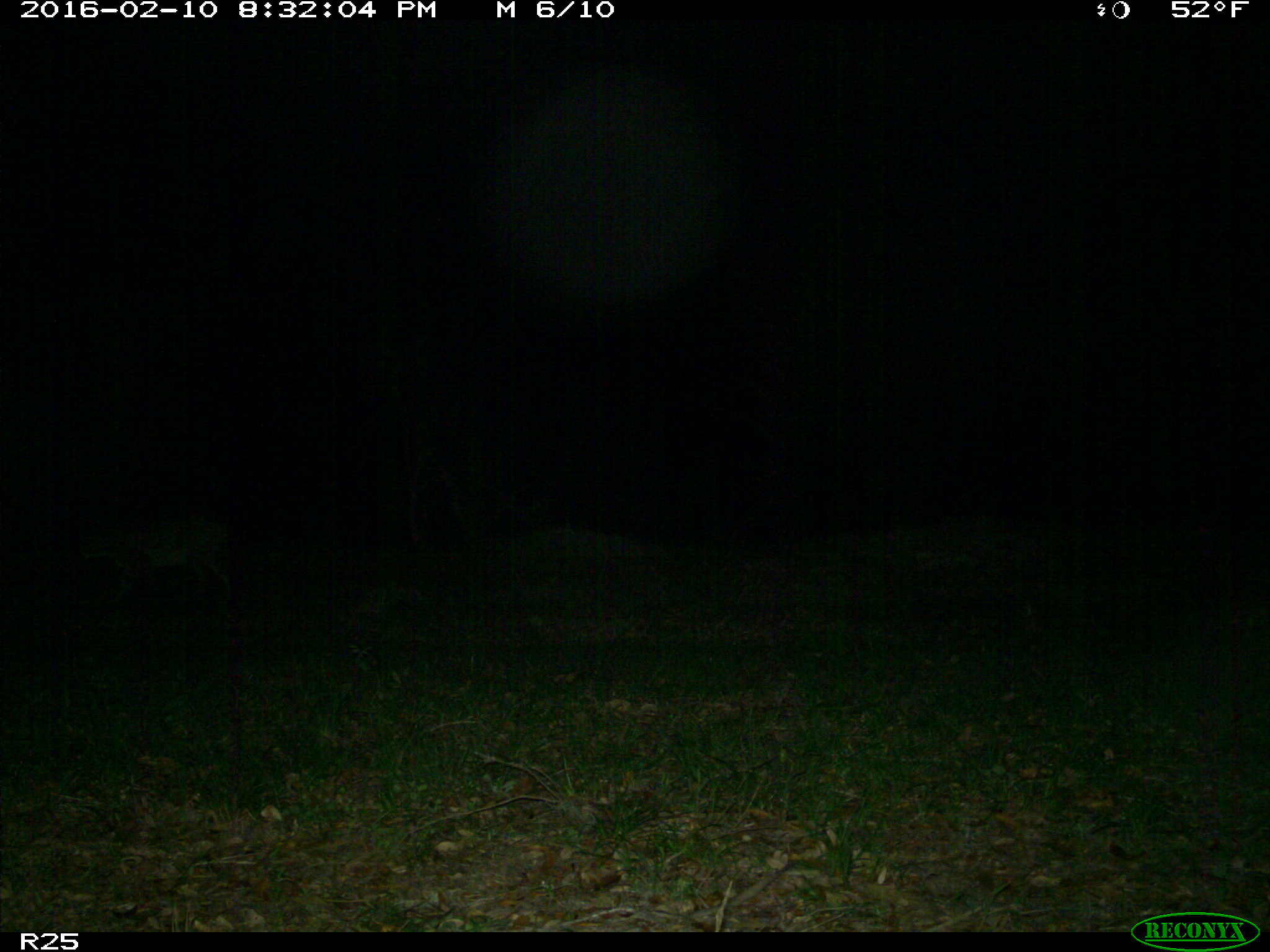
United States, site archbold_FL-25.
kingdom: Animalia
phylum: Chordata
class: Mammalia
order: Carnivora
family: Felidae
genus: Lynx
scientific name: Lynx rufus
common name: bobcat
Lynx rufus (bobcat).